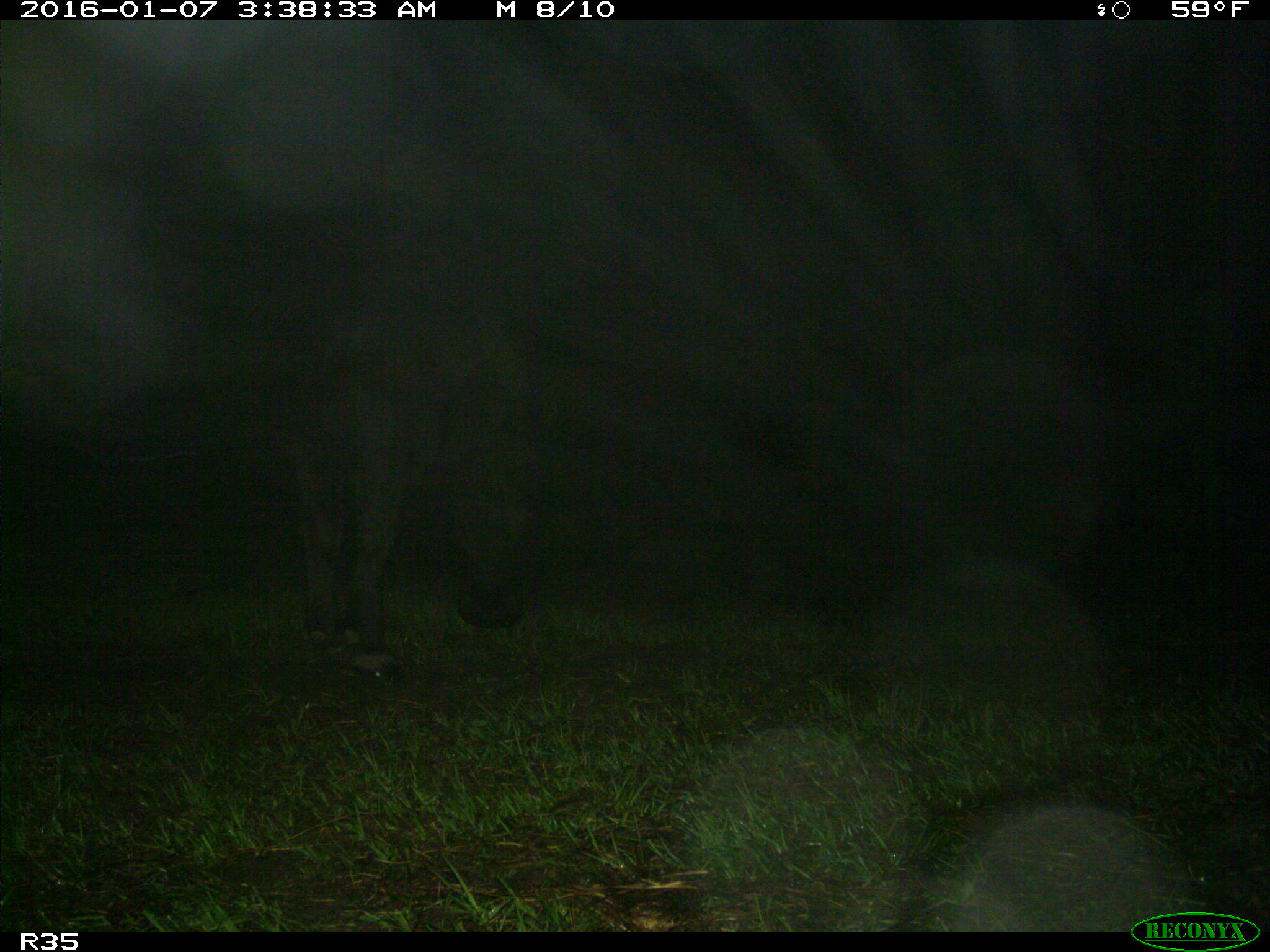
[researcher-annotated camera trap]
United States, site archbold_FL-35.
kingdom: Animalia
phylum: Chordata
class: Mammalia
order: Artiodactyla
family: Bovidae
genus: Bos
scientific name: Bos taurus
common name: domestic cow